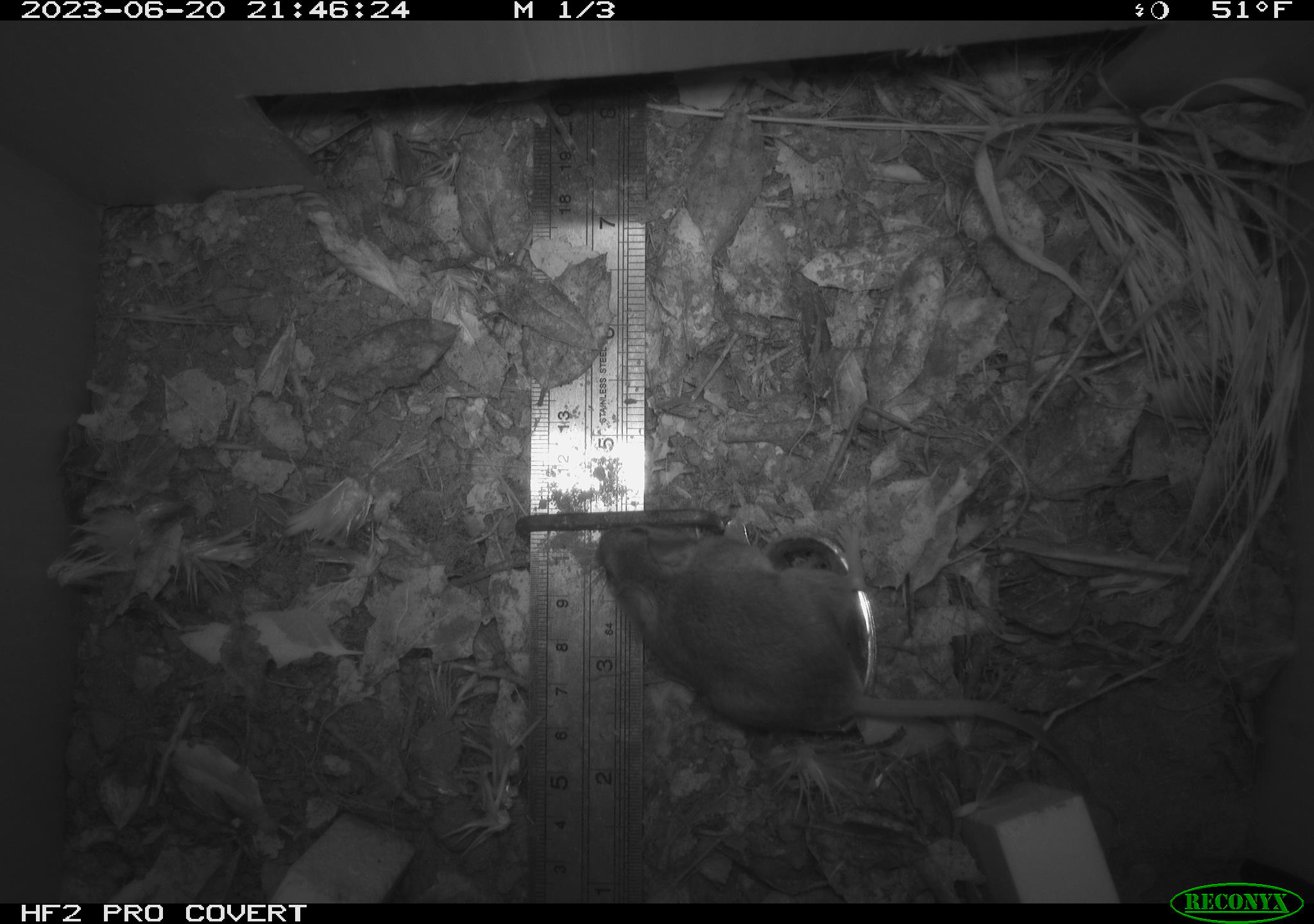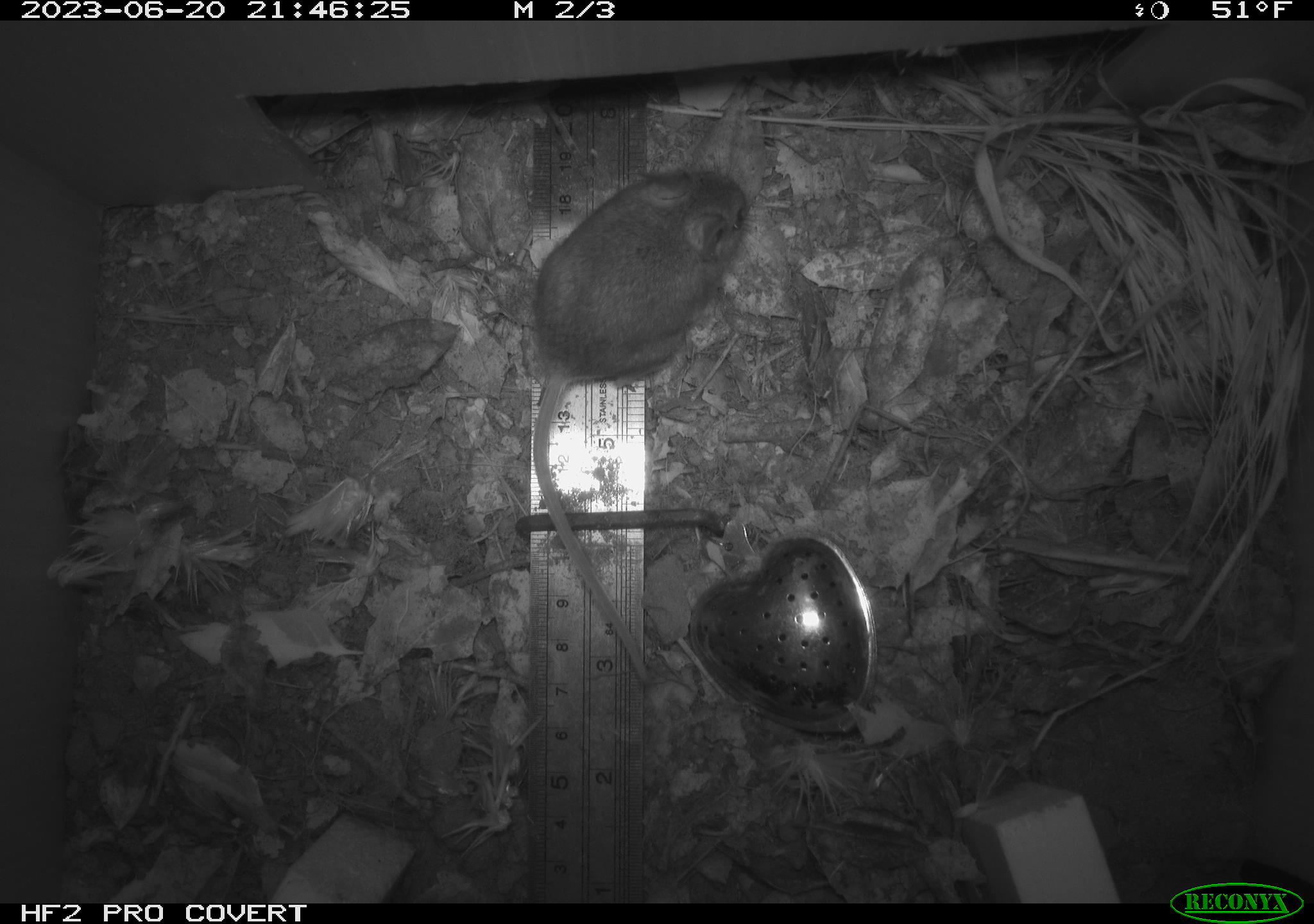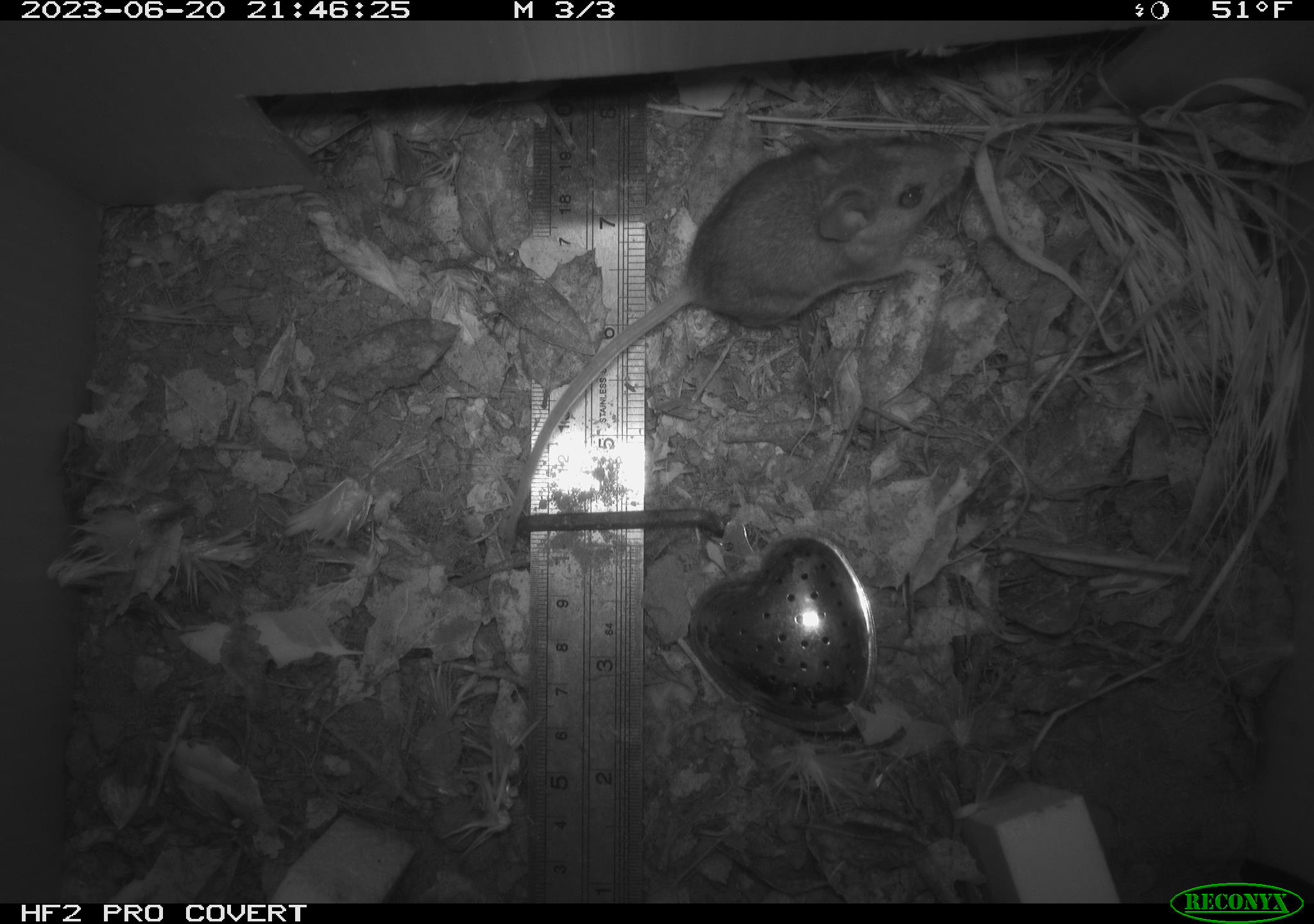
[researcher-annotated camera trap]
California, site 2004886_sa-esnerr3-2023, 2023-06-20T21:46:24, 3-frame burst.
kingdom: Animalia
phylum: Chordata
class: Mammalia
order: Rodentia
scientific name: Rodentia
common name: mouse species